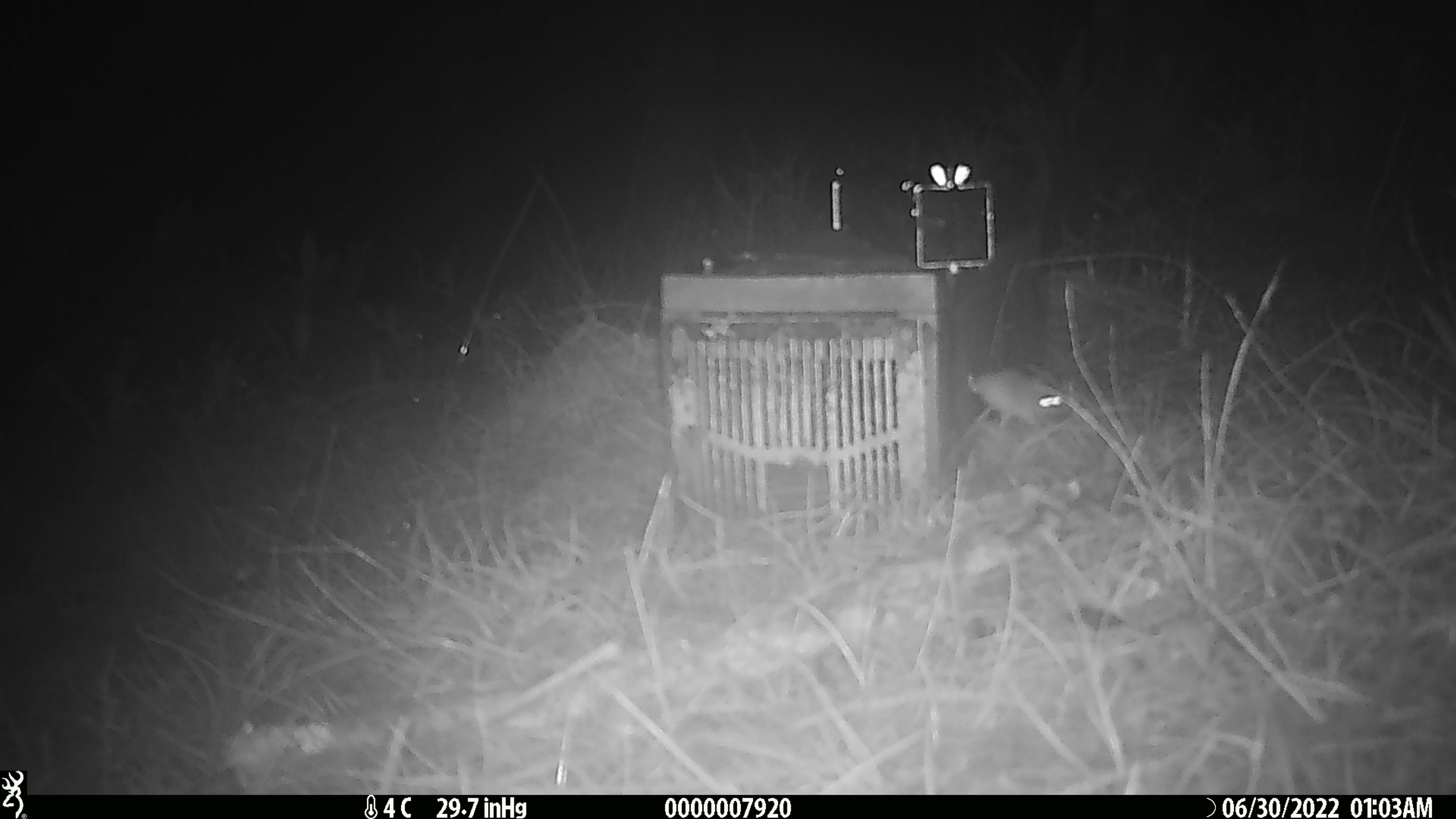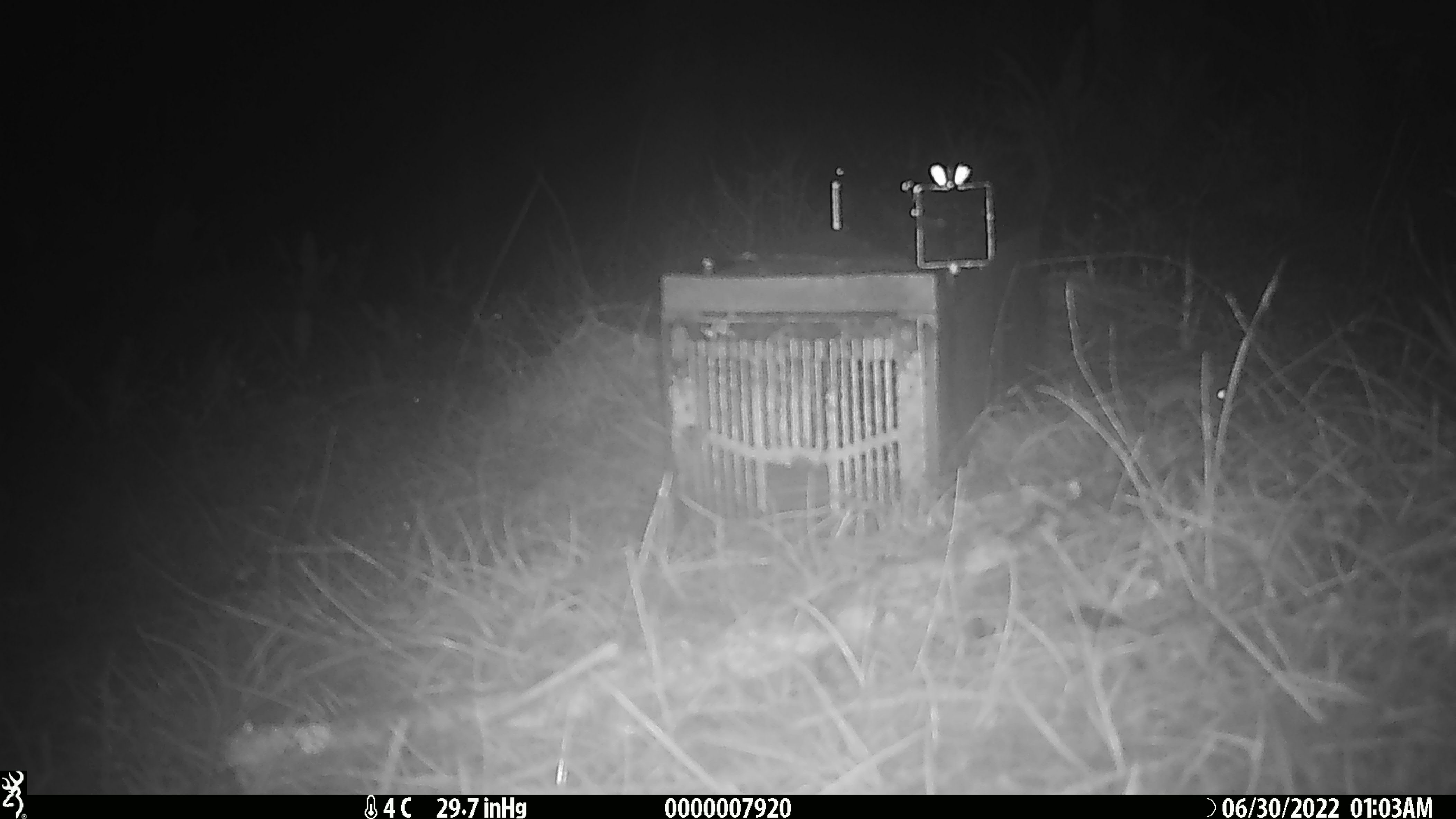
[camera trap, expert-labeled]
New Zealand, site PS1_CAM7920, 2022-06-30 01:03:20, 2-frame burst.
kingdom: Animalia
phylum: Chordata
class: Mammalia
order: Rodentia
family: Muridae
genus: Mus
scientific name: Mus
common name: mouse